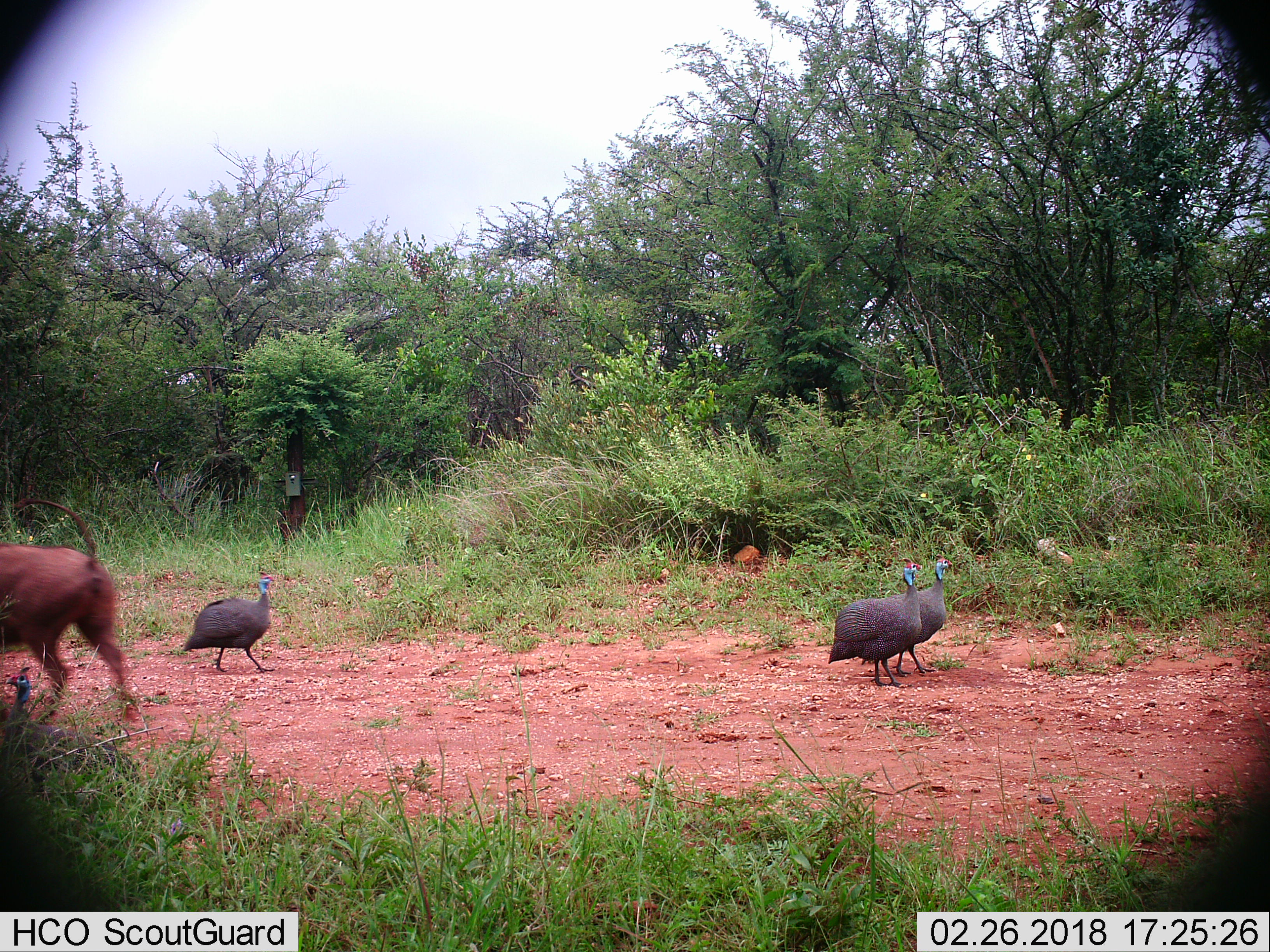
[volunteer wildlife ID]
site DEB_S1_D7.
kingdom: Animalia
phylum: Chordata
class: Aves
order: Galliformes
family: Numididae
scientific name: Numididae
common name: guineafowl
Guineafowl (Numididae), count 3. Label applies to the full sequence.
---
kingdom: Animalia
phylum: Chordata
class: Mammalia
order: Artiodactyla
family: Suidae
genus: Phacochoerus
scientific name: Phacochoerus africanus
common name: warthog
Warthog (Phacochoerus africanus), count 1. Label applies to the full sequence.